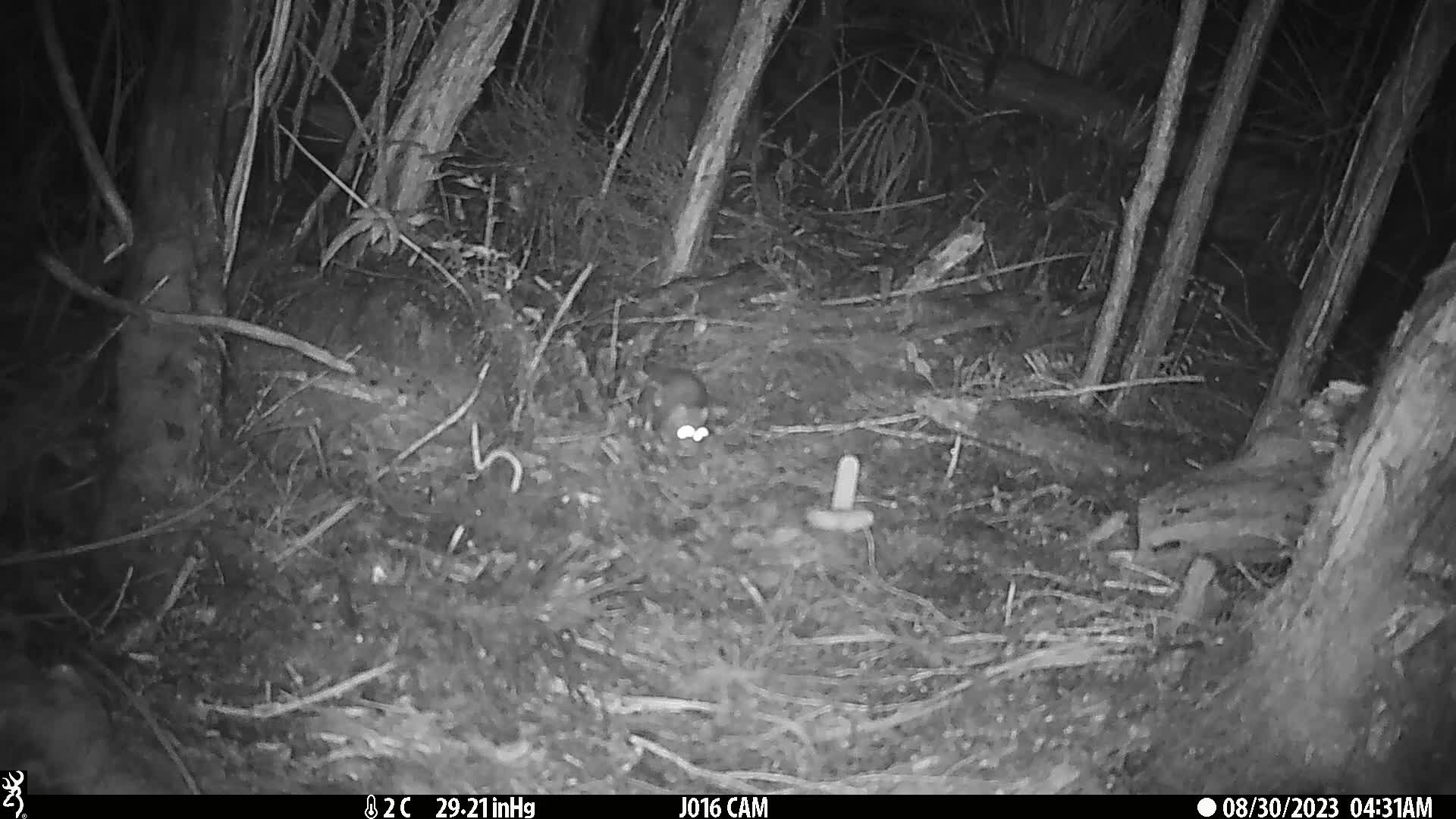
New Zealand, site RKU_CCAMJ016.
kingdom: Animalia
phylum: Chordata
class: Mammalia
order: Rodentia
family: Muridae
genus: Rattus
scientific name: Rattus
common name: rat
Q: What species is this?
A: Rat (Rattus).